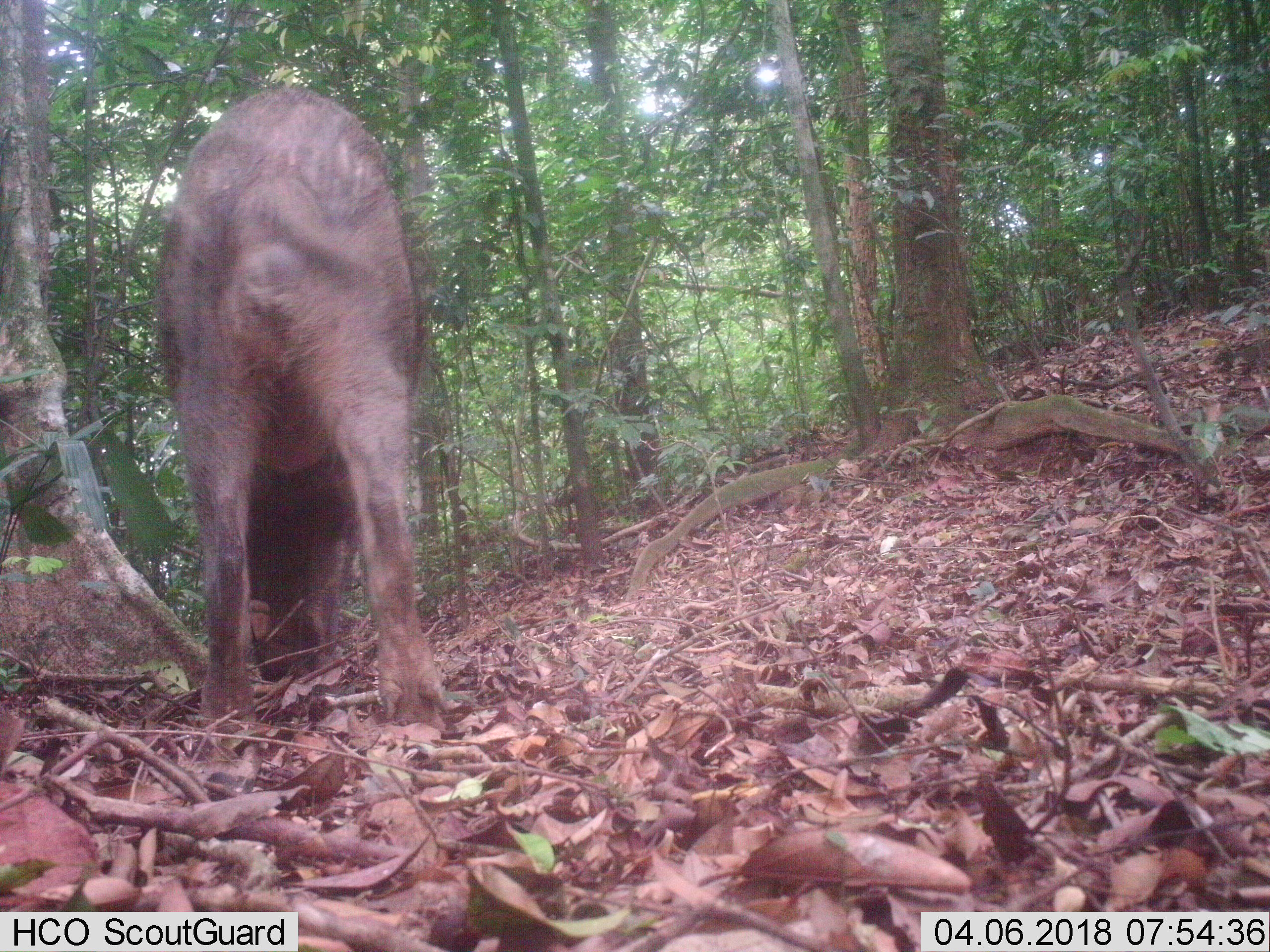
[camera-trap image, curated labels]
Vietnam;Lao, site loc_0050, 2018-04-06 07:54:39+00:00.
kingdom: Animalia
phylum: Chordata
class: Mammalia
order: Artiodactyla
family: Suidae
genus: Sus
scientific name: Sus scrofa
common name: eurasian wild pig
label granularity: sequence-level